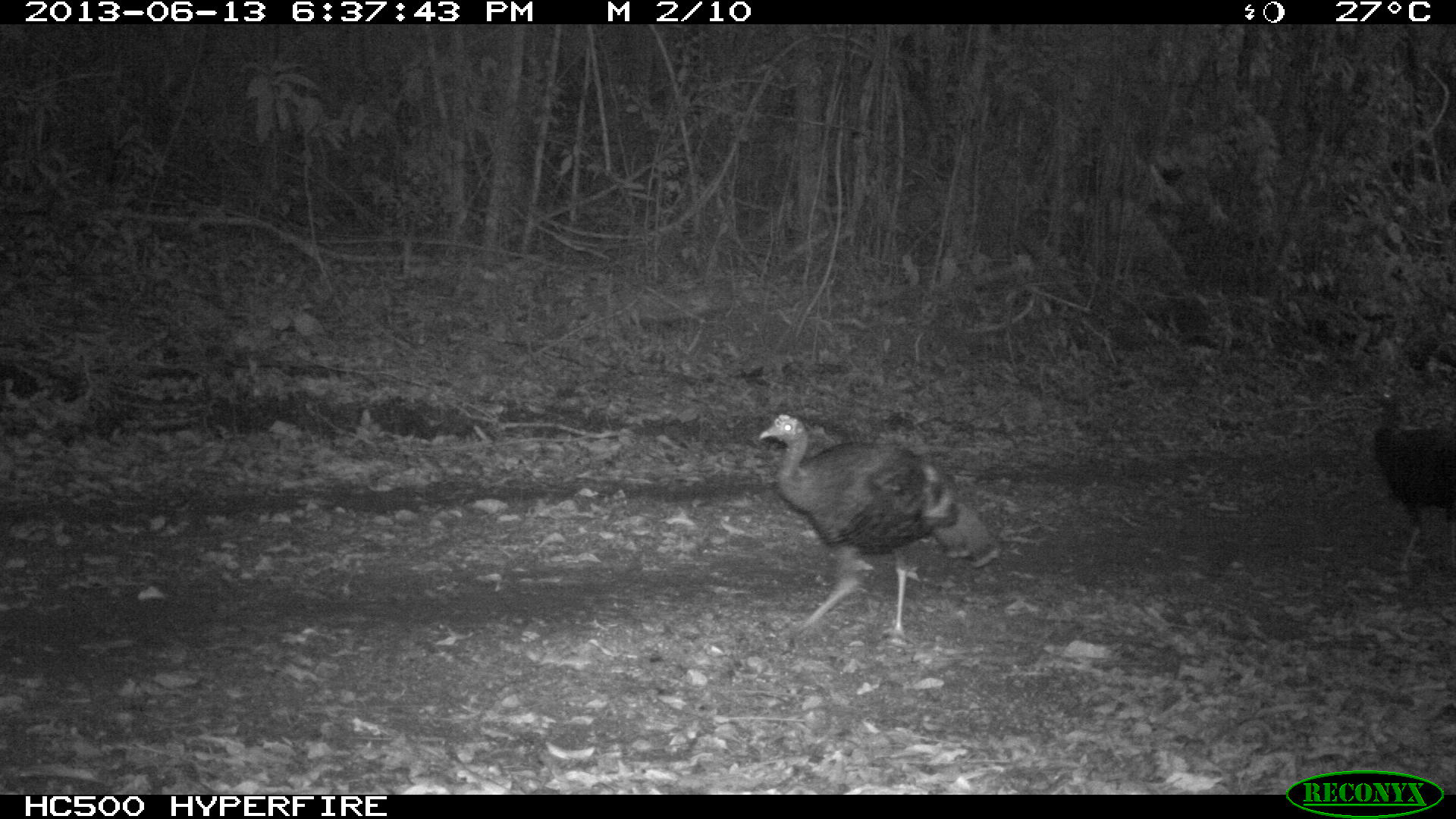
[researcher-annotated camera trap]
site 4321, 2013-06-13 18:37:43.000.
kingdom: Animalia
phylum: Chordata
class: Aves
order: Galliformes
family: Phasianidae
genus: Meleagris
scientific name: Meleagris ocellata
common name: ocellated turkey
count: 2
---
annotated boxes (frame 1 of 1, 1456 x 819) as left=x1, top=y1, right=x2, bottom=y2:
meleagris ocellata: left=757, top=412, right=1003, bottom=650; left=1367, top=392, right=1456, bottom=573